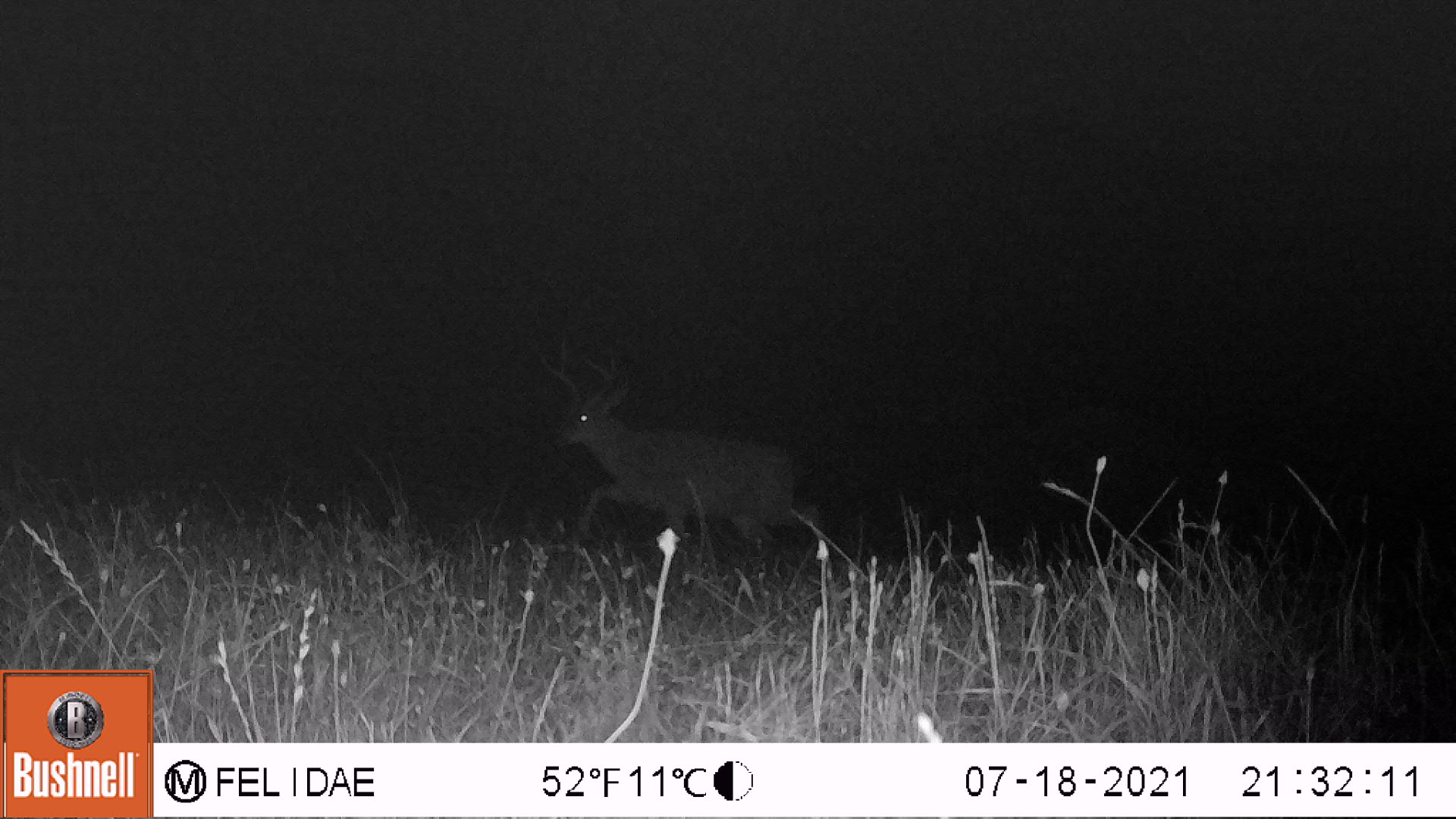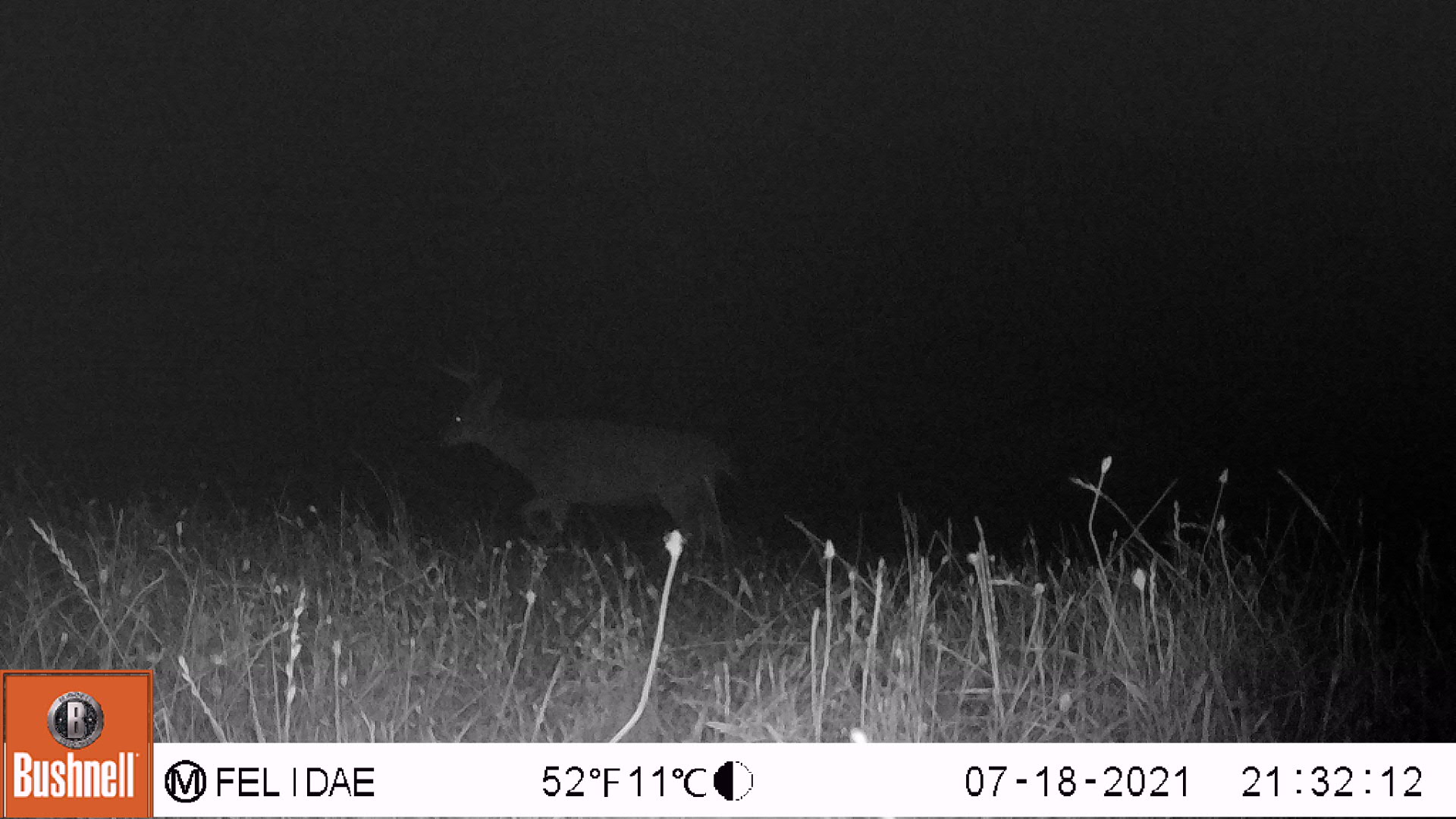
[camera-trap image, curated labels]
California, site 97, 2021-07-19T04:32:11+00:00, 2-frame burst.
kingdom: Animalia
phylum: Chordata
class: Mammalia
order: Artiodactyla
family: Cervidae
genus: Odocoileus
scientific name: Odocoileus hemionus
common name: mule deer